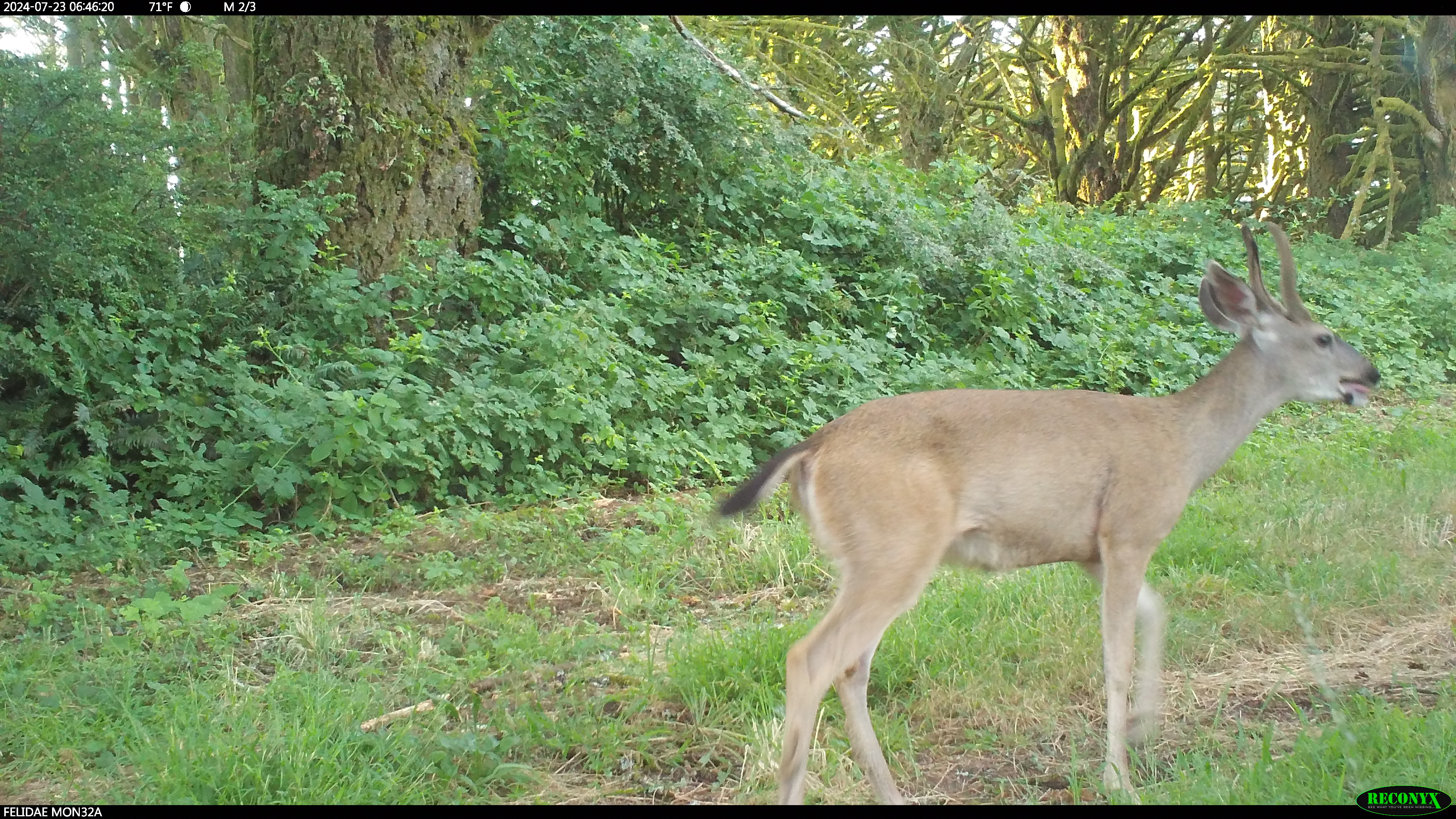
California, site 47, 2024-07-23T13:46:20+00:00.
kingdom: Animalia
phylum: Chordata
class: Mammalia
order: Artiodactyla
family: Cervidae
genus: Odocoileus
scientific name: Odocoileus hemionus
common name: mule deer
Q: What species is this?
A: Mule deer (Odocoileus hemionus).